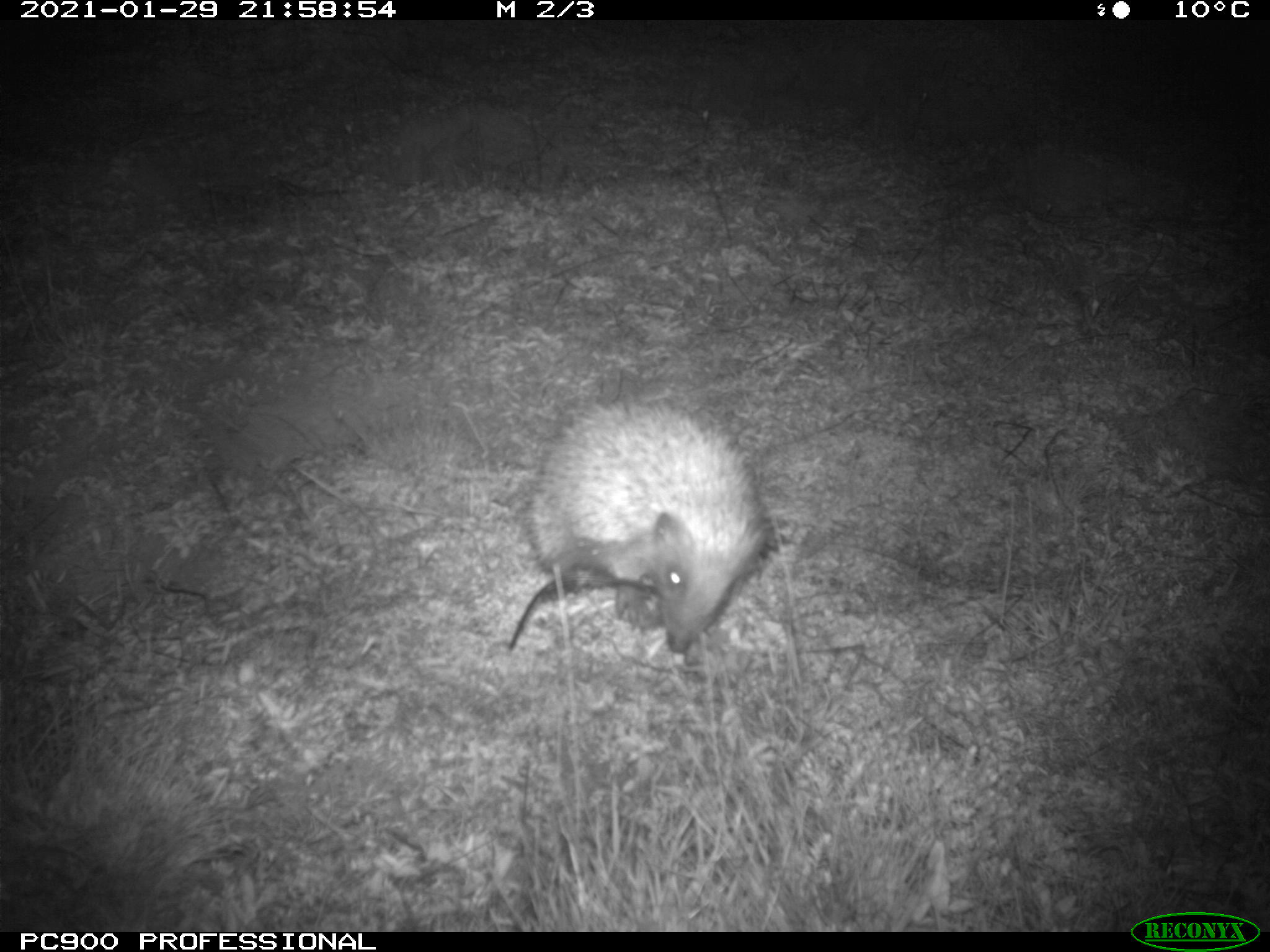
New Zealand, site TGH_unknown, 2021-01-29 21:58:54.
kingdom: Animalia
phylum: Chordata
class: Mammalia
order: Eulipotyphla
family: Erinaceidae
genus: Erinaceus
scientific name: Erinaceus europaeus europaeus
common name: european hedgehog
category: hedgehog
Hedgehog (european hedgehog) (Erinaceus europaeus europaeus).